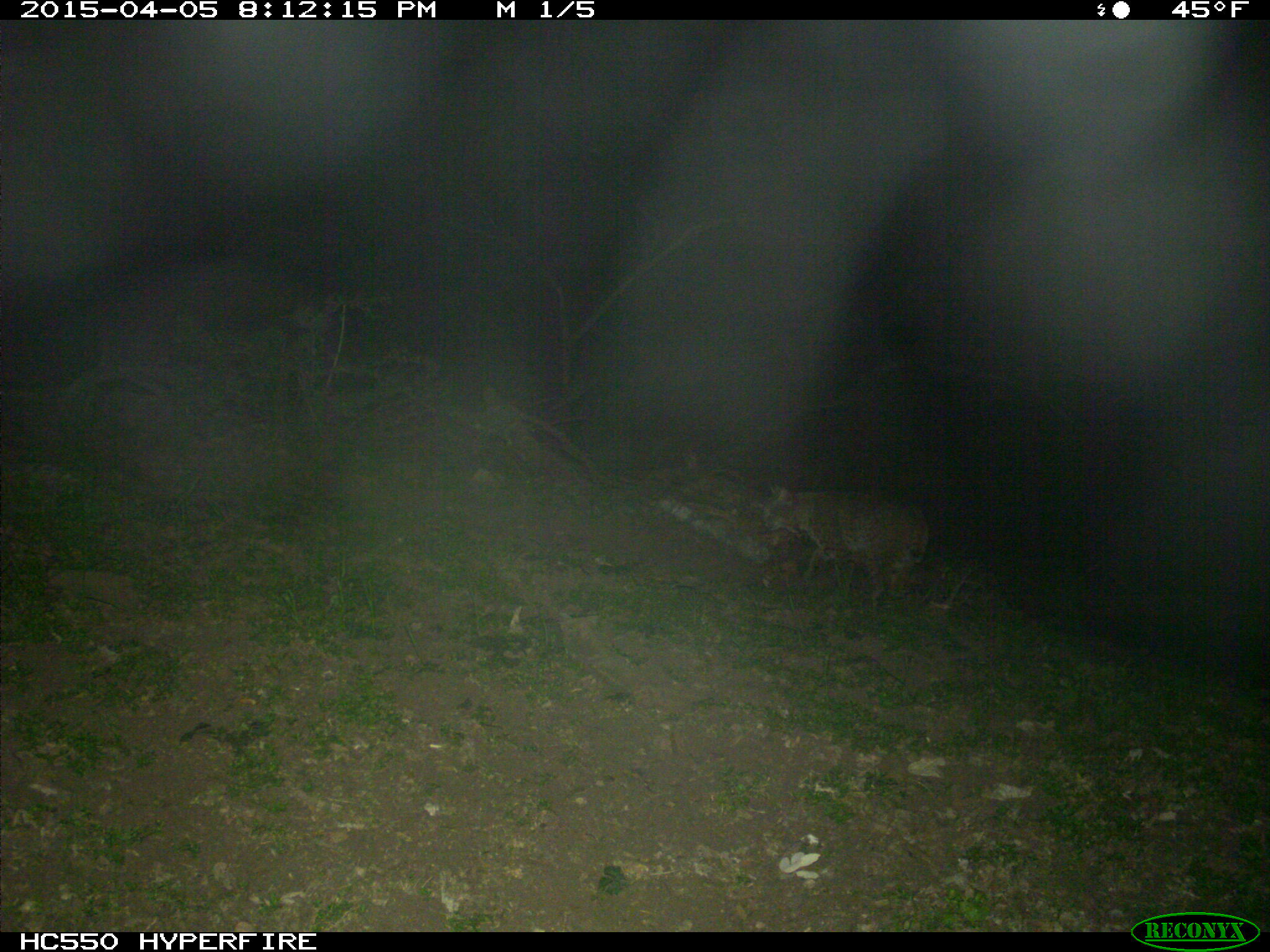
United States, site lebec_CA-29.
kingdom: Animalia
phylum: Chordata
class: Mammalia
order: Carnivora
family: Felidae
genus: Lynx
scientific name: Lynx rufus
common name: bobcat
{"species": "Lynx rufus (bobcat)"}